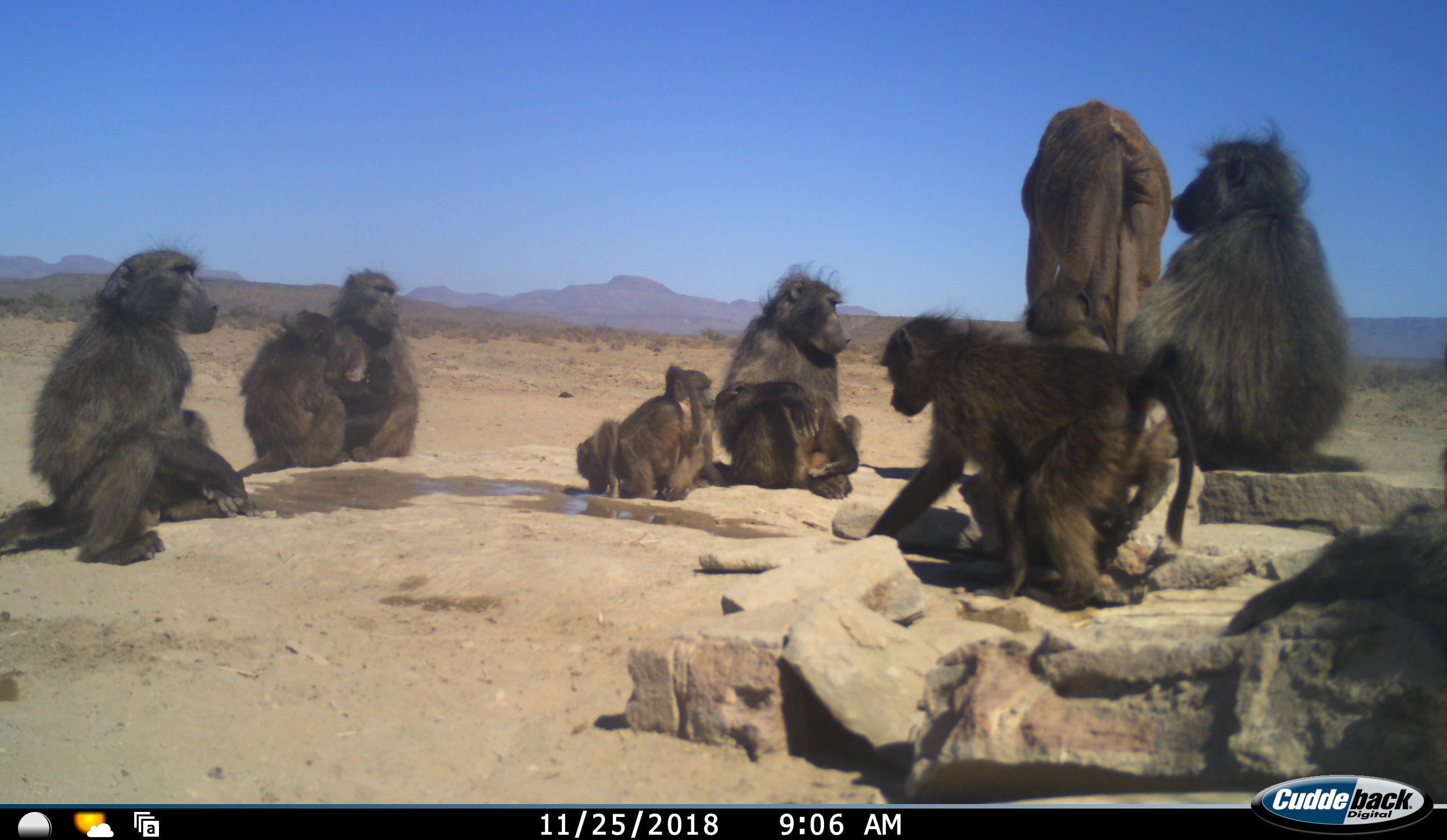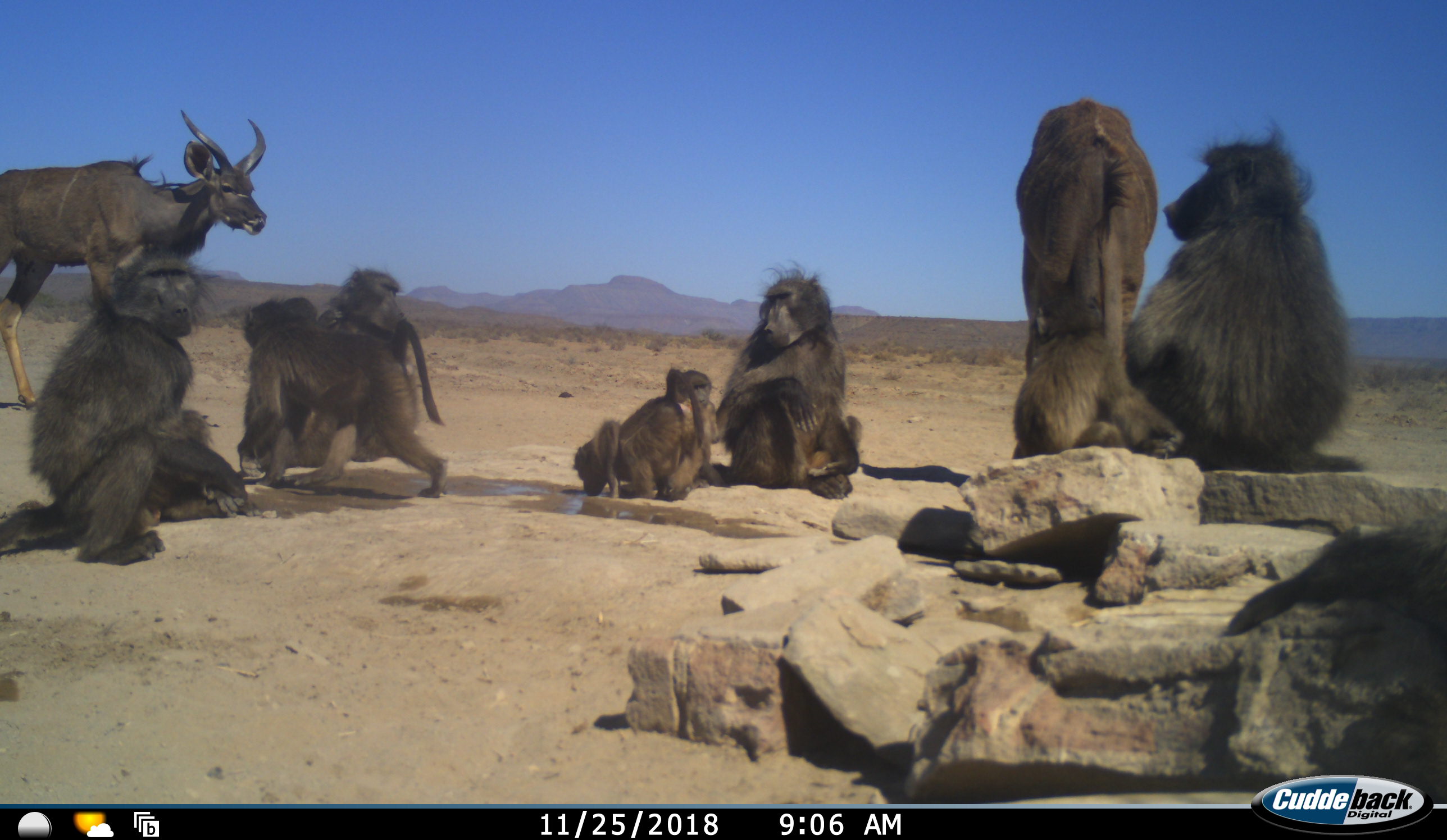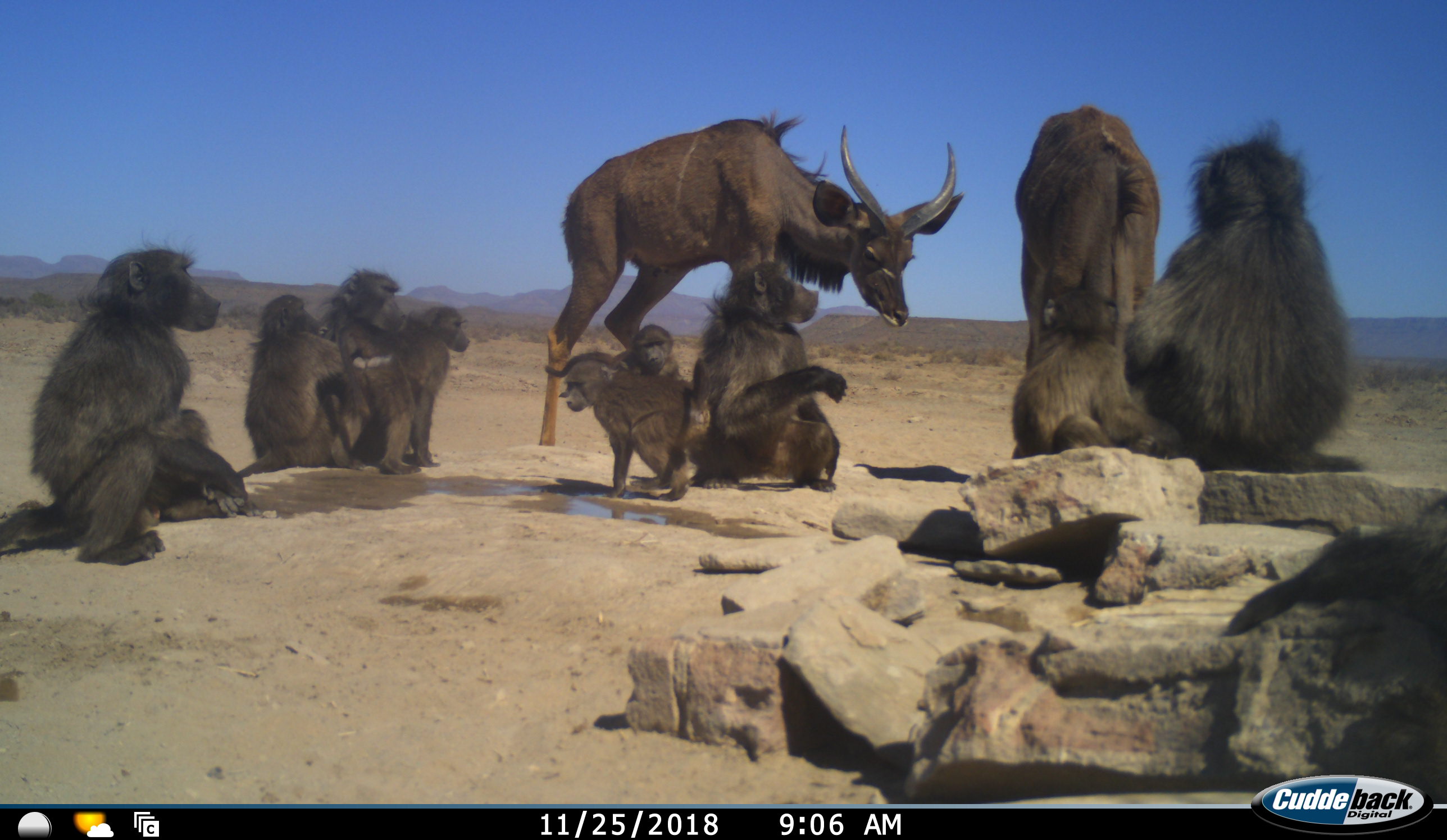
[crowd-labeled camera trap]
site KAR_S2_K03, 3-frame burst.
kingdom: Animalia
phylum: Chordata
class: Mammalia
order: Primates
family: Cercopithecidae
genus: Papio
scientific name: Papio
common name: baboon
Baboon (Papio), count 10. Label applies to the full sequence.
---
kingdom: Animalia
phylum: Chordata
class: Mammalia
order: Artiodactyla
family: Bovidae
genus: Tragelaphus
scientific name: Tragelaphus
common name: kudu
Kudu (Tragelaphus), count 2. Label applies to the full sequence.